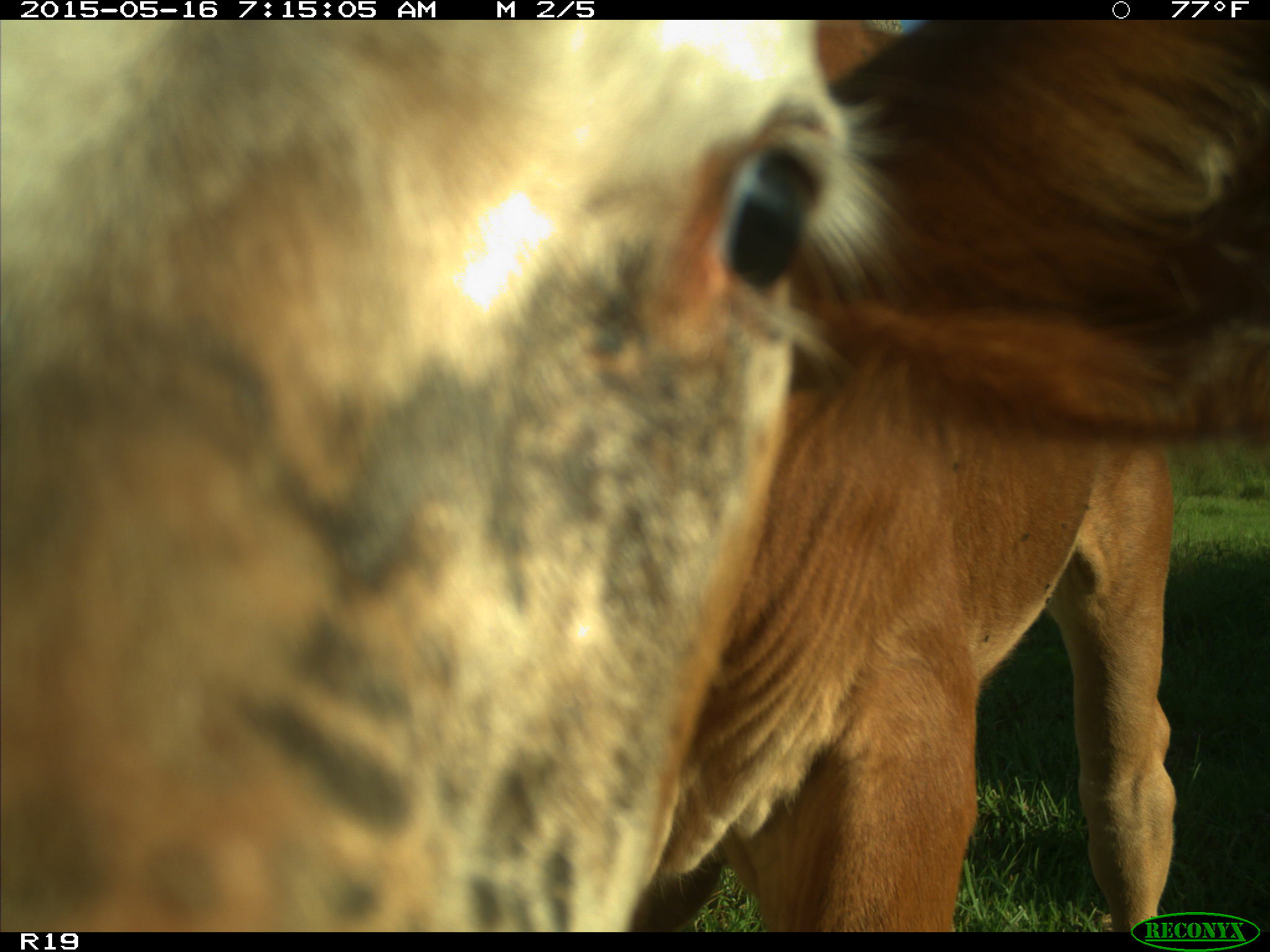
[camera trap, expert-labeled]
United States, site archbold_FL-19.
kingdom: Animalia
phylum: Chordata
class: Mammalia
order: Artiodactyla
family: Bovidae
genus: Bos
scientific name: Bos taurus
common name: domestic cow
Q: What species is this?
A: Bos taurus (domestic cow).